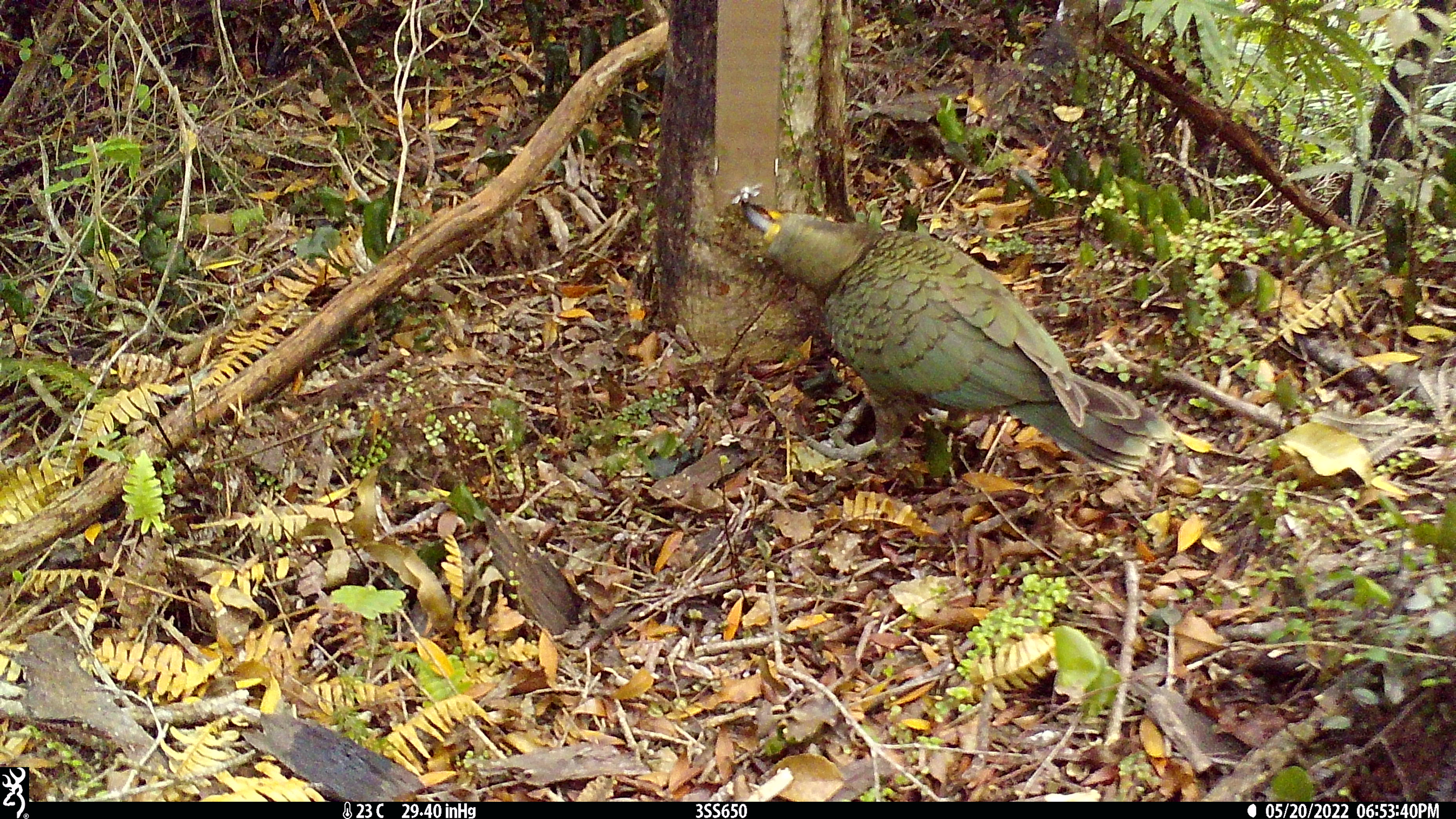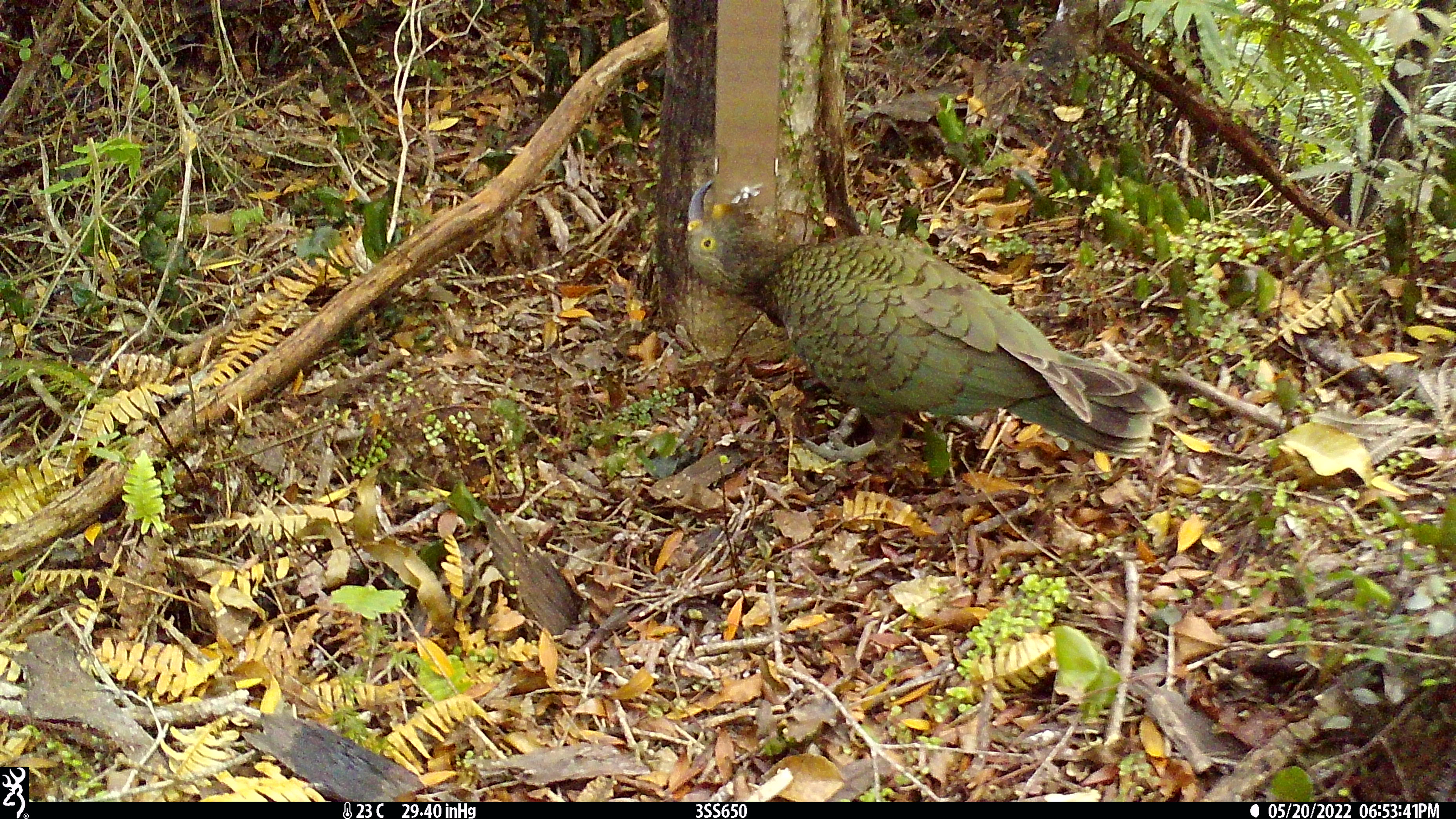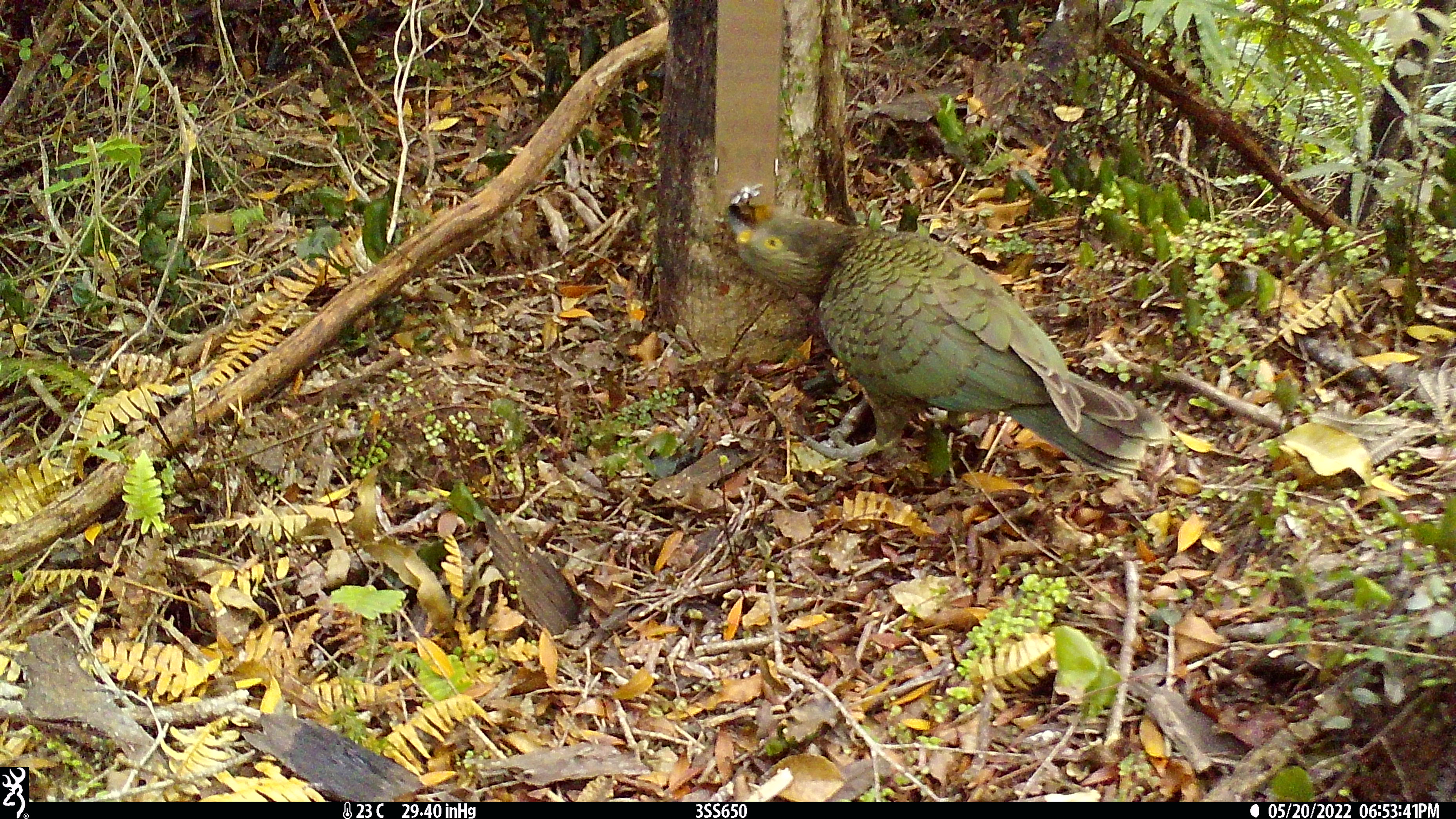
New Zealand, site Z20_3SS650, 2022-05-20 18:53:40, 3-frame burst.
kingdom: Animalia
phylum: Chordata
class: Aves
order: Psittaciformes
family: Strigopidae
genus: Nestor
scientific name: Nestor notabilis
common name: kea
Kea (Nestor notabilis).